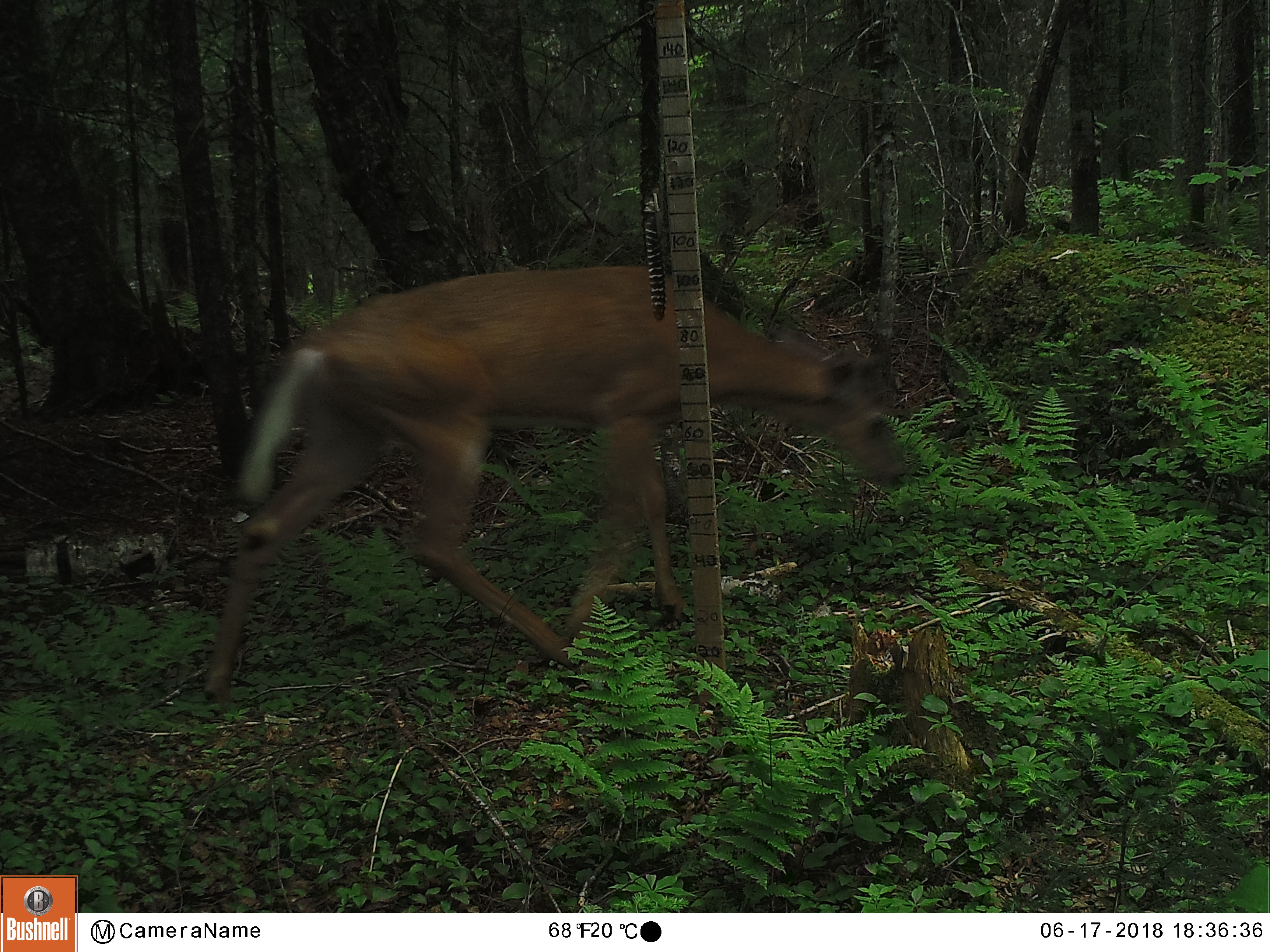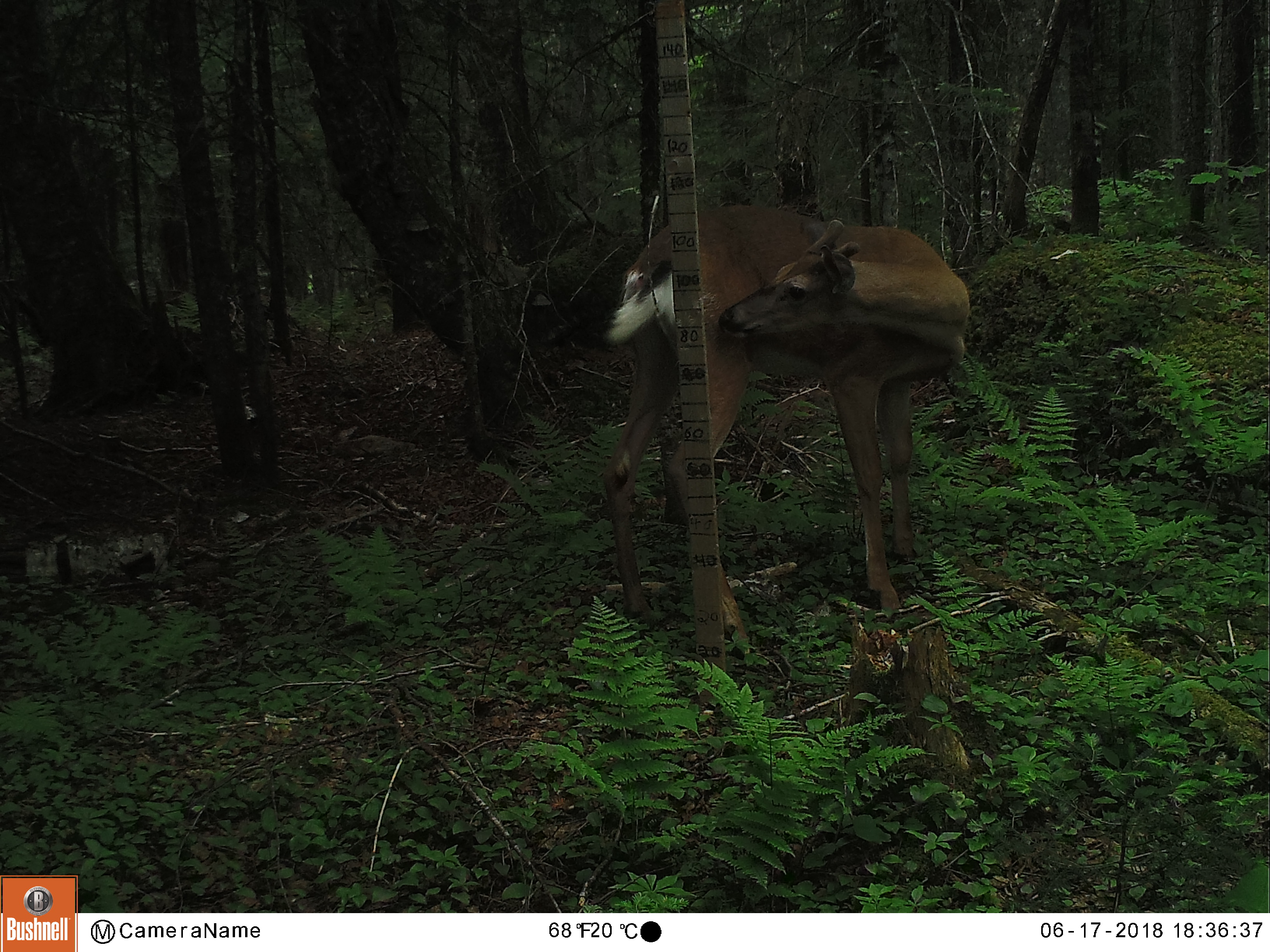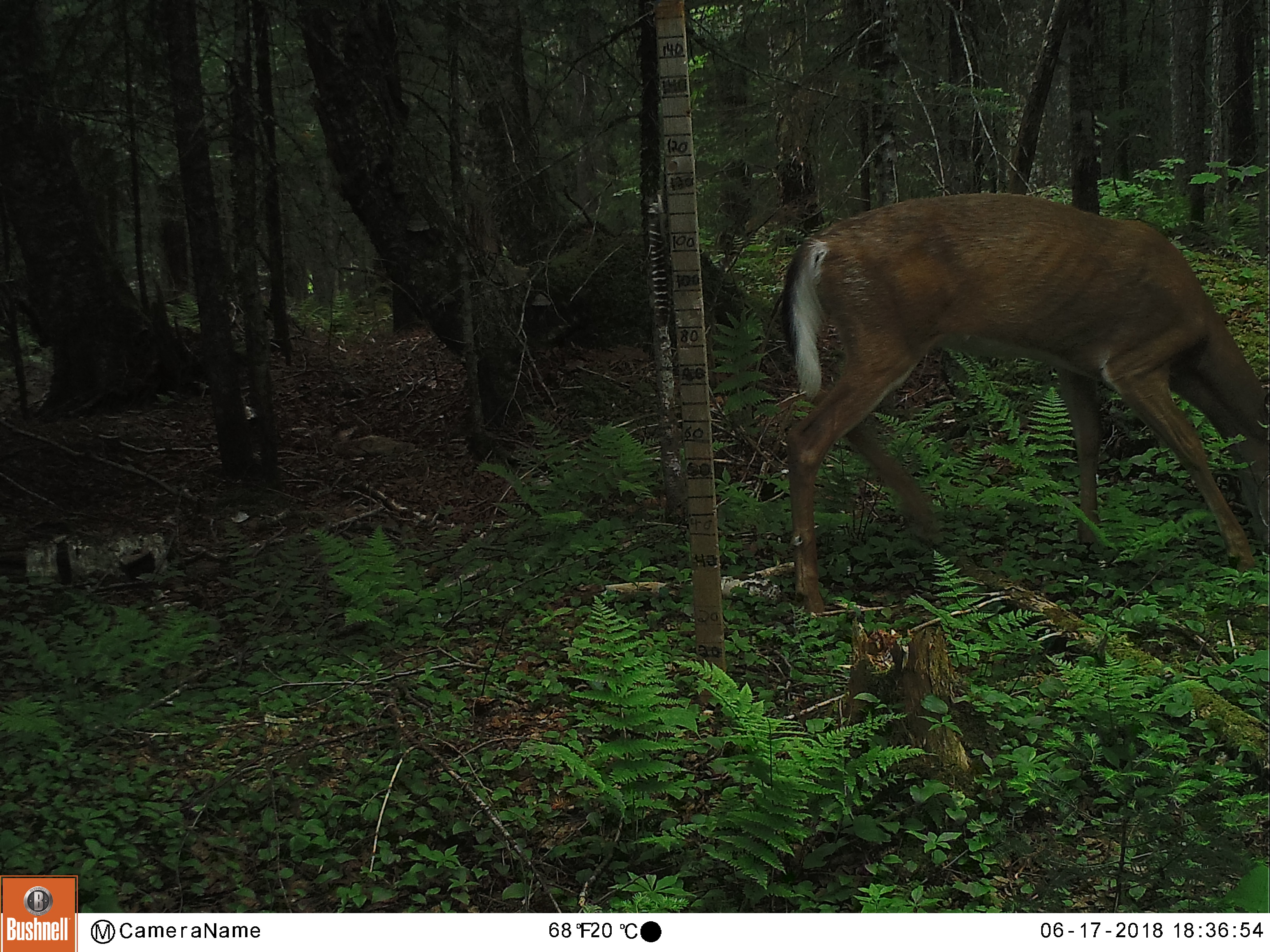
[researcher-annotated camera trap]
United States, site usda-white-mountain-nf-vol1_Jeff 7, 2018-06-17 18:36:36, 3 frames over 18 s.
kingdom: Animalia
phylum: Chordata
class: Mammalia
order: Artiodactyla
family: Cervidae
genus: Odocoileus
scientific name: Odocoileus virginianus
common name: white-tailed deer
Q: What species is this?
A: White-tailed deer (Odocoileus virginianus).